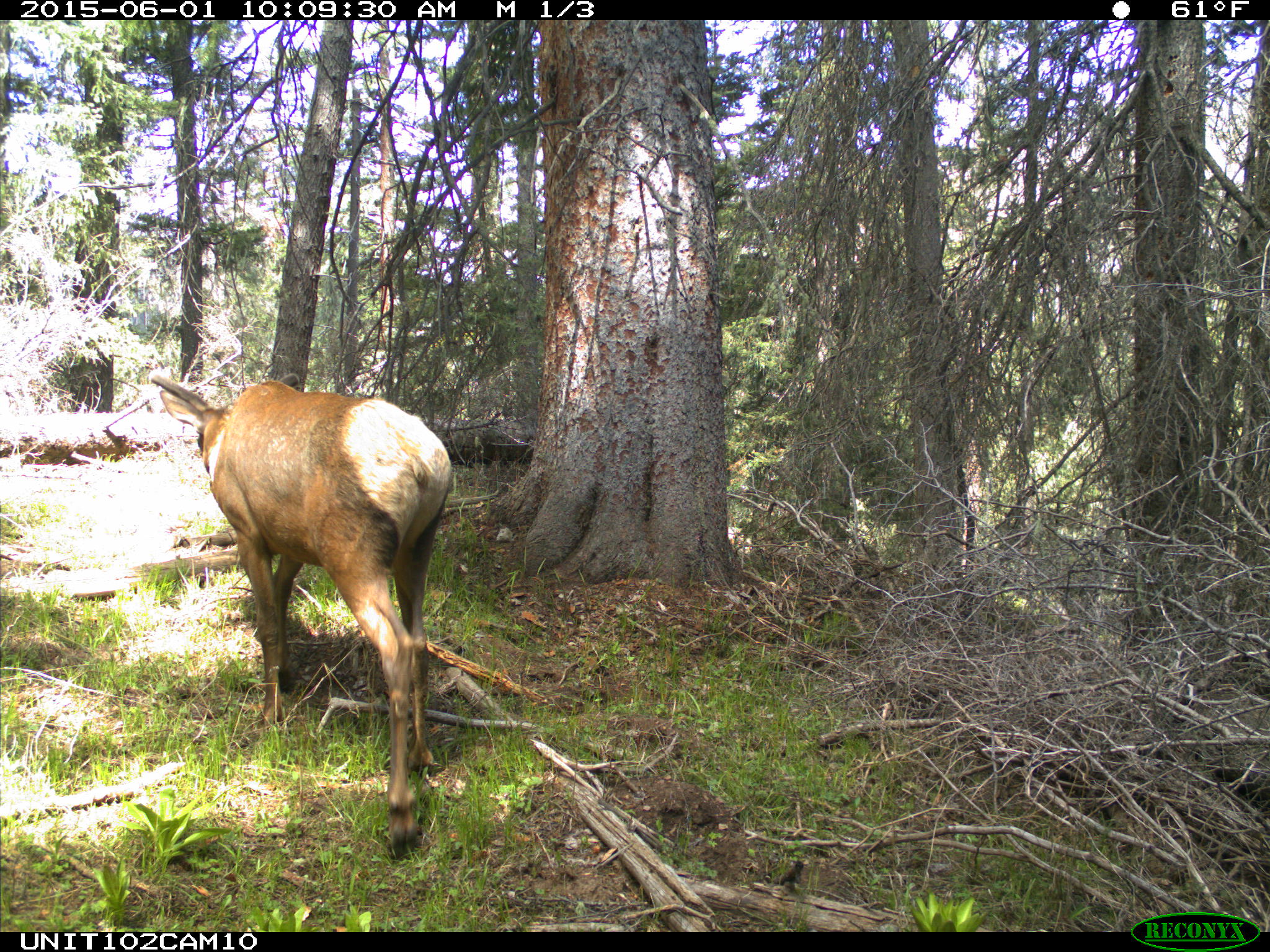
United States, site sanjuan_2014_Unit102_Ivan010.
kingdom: Animalia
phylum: Chordata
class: Mammalia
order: Artiodactyla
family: Cervidae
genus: Cervus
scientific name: Cervus elaphus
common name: red deer